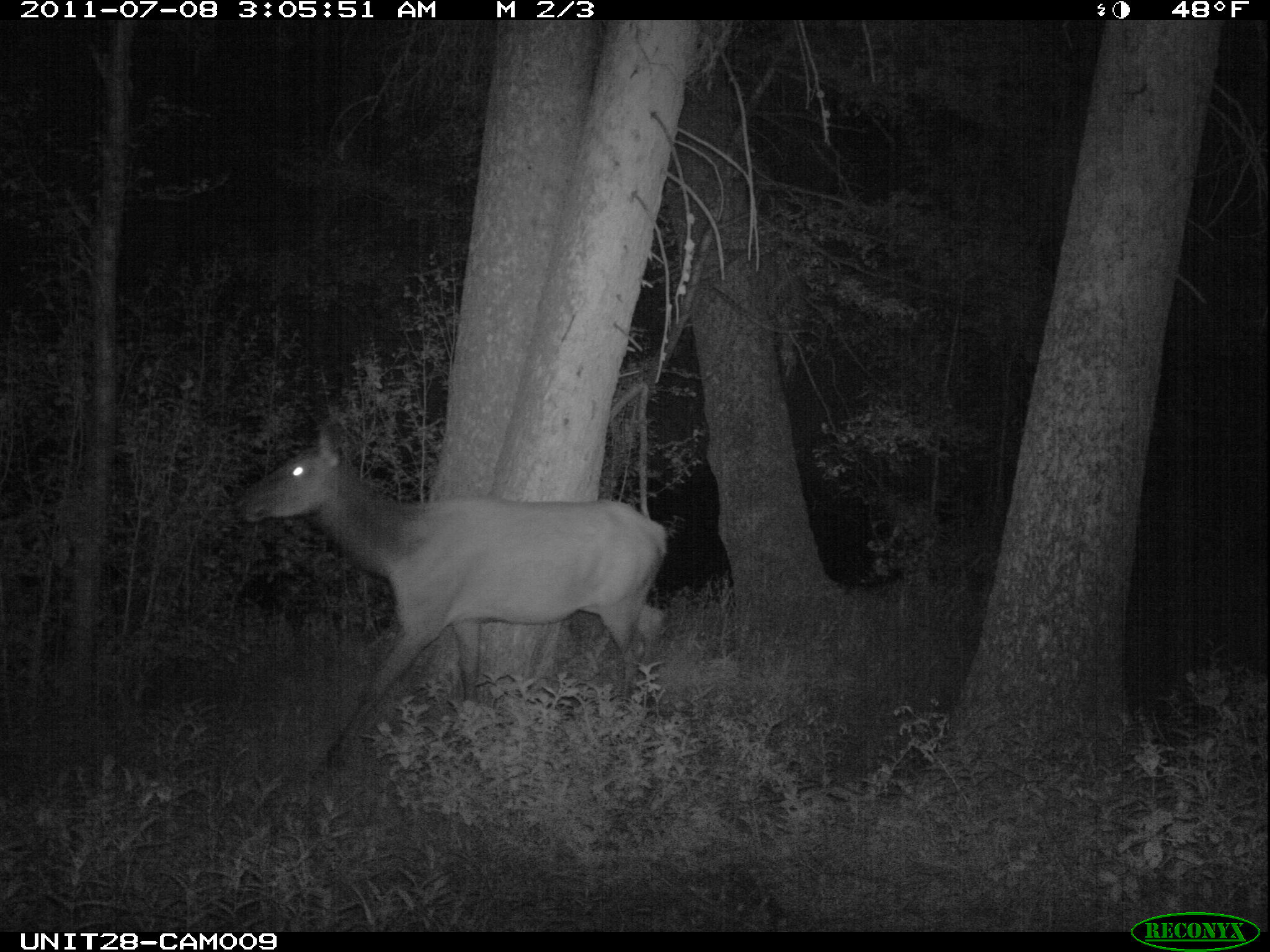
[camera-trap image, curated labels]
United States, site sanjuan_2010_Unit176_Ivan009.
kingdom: Animalia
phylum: Chordata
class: Mammalia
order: Artiodactyla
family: Cervidae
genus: Cervus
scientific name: Cervus elaphus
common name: red deer